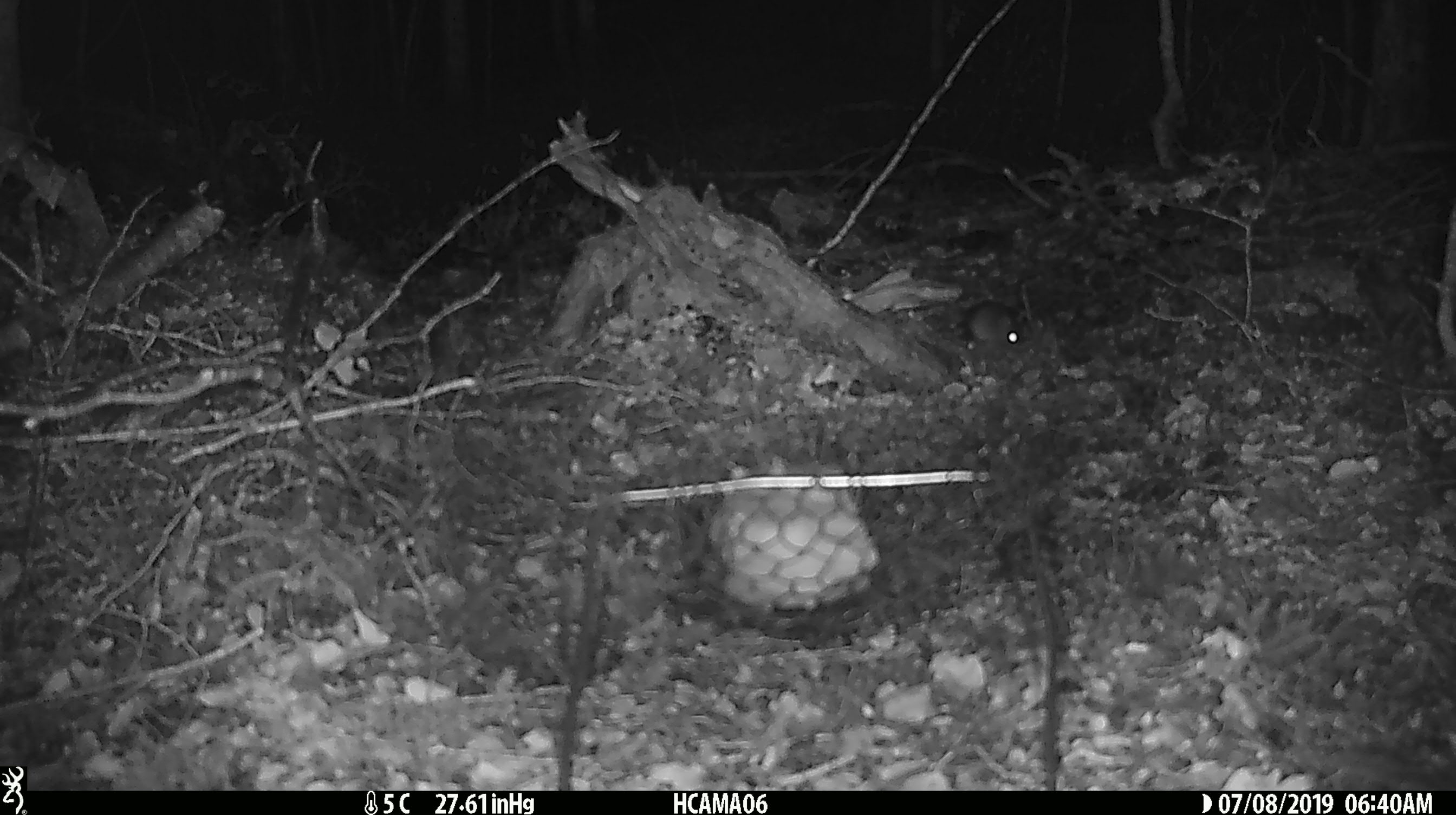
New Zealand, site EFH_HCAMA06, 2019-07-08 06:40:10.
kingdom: Animalia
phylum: Chordata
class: Mammalia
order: Rodentia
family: Muridae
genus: Mus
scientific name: Mus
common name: mouse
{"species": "mouse (Mus)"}